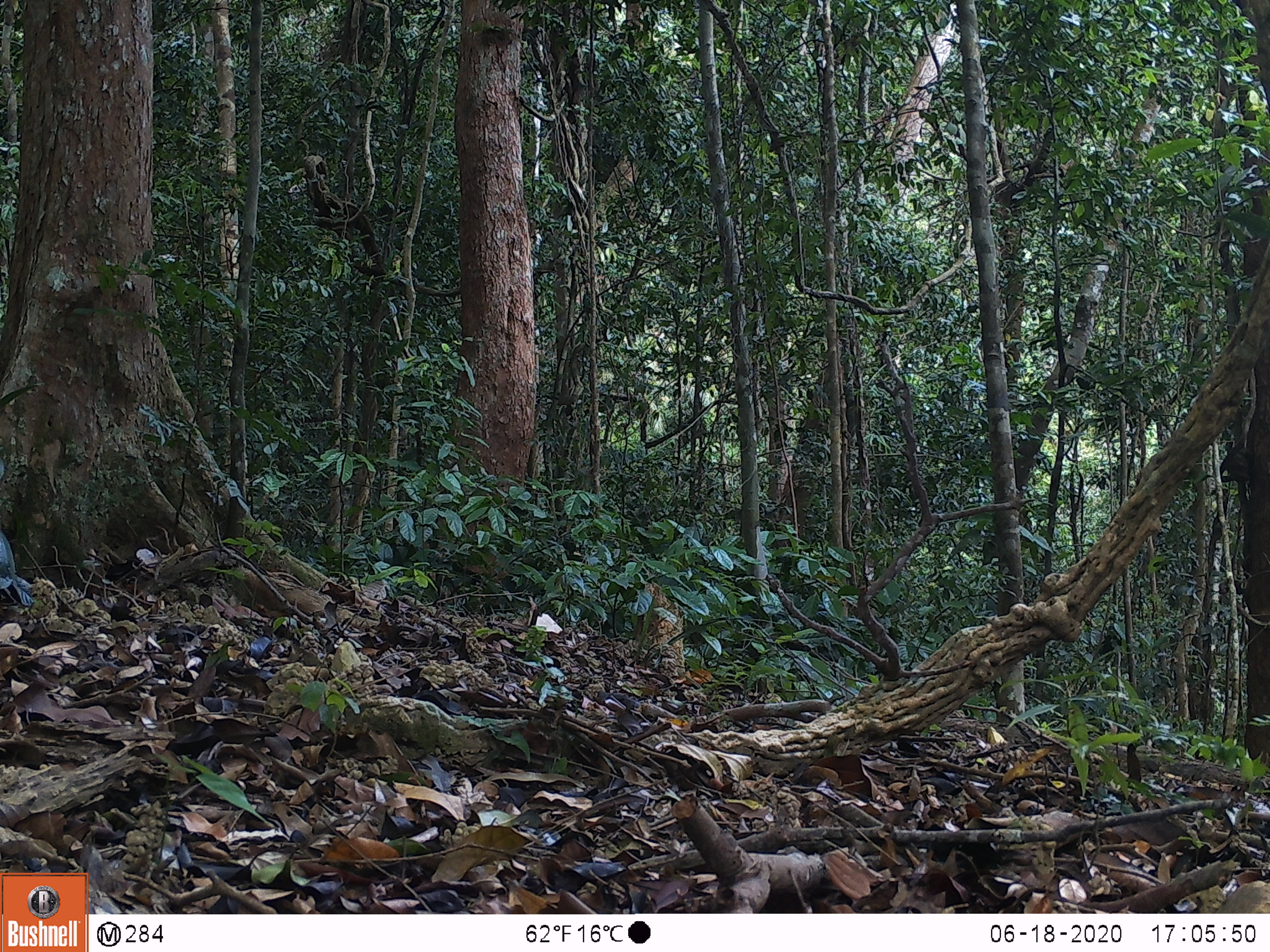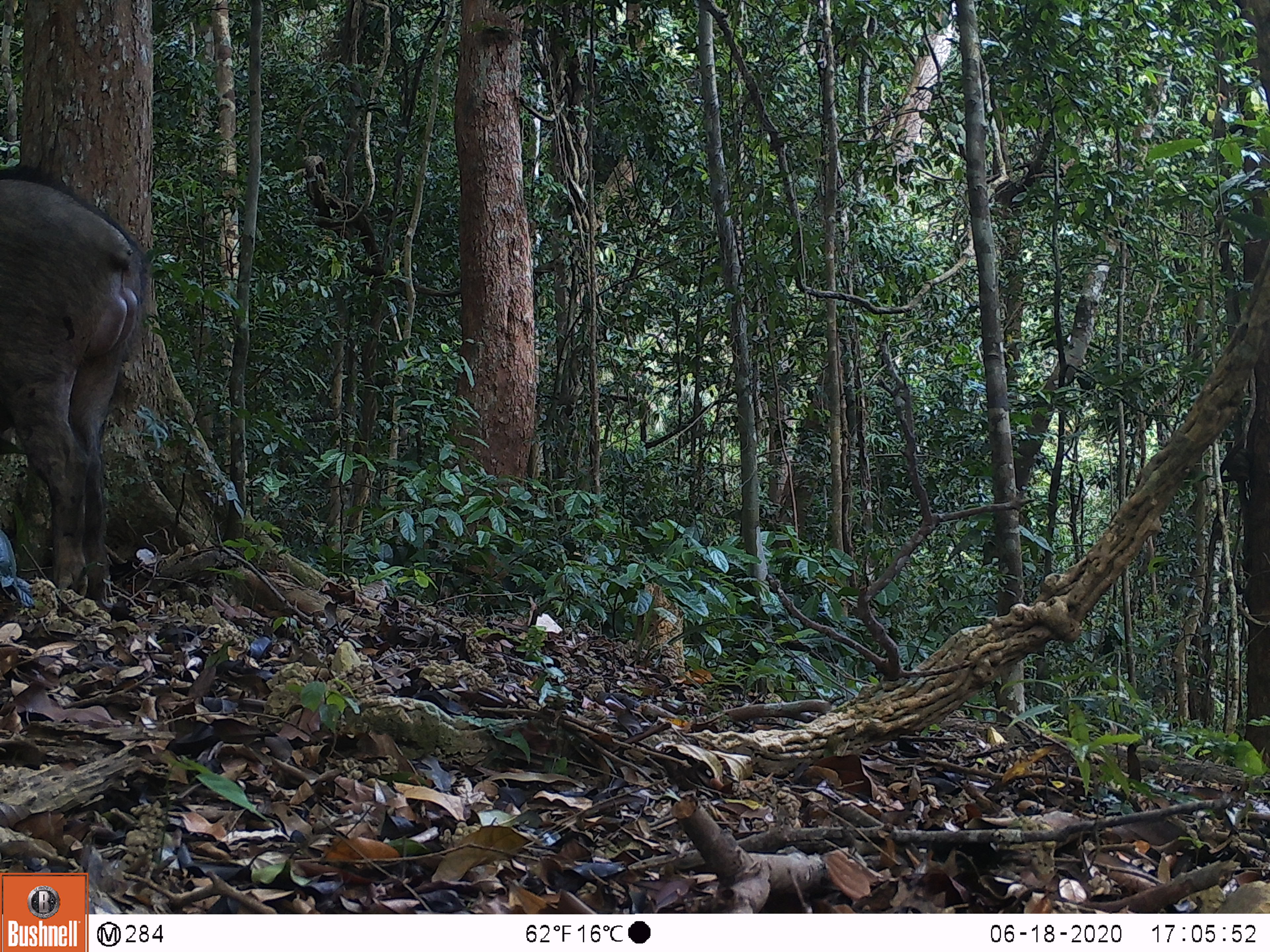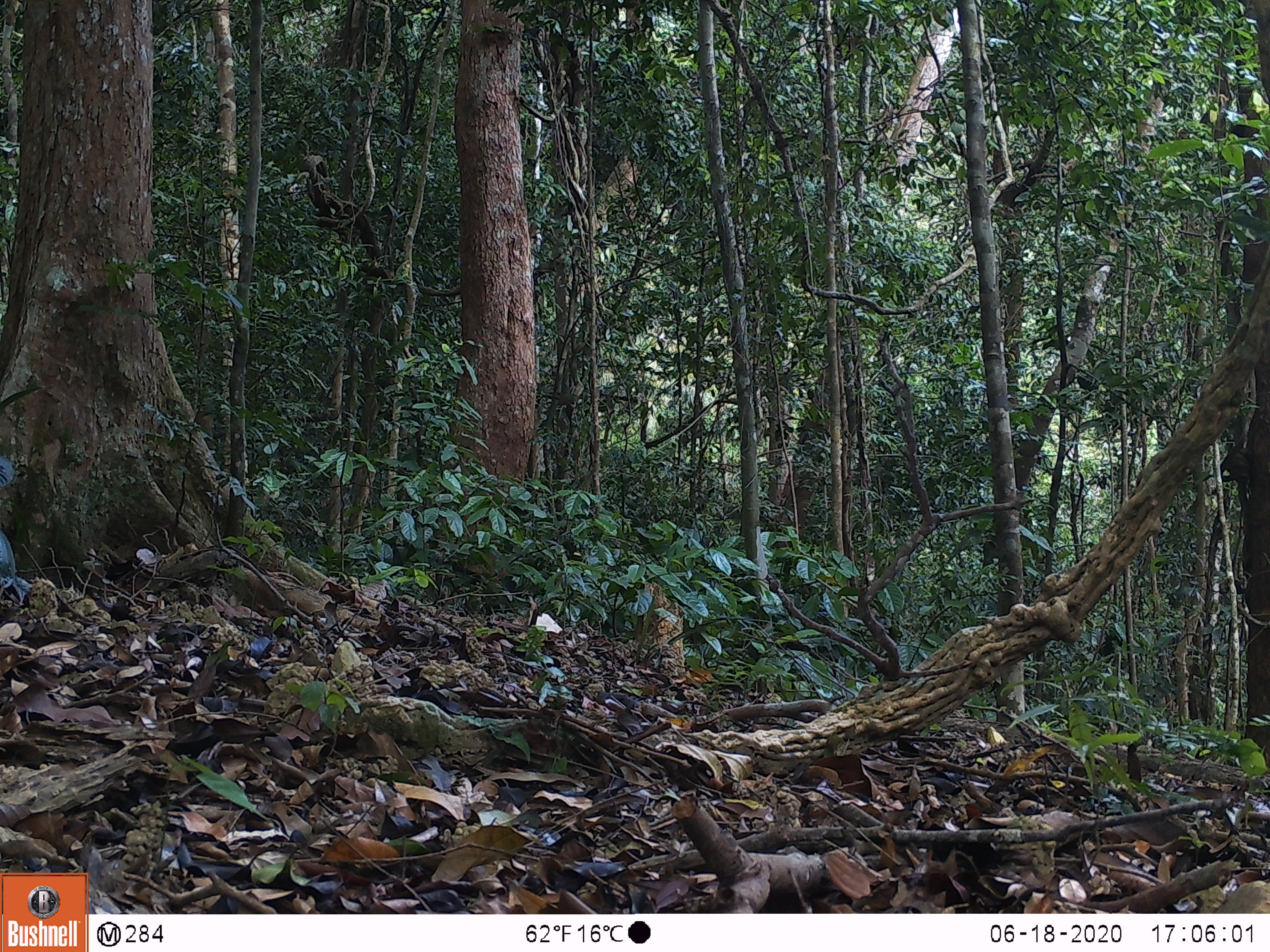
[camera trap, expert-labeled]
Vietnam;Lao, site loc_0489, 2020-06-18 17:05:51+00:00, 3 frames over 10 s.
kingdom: Animalia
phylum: Chordata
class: Mammalia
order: Artiodactyla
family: Suidae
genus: Sus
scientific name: Sus scrofa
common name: eurasian wild pig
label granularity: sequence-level